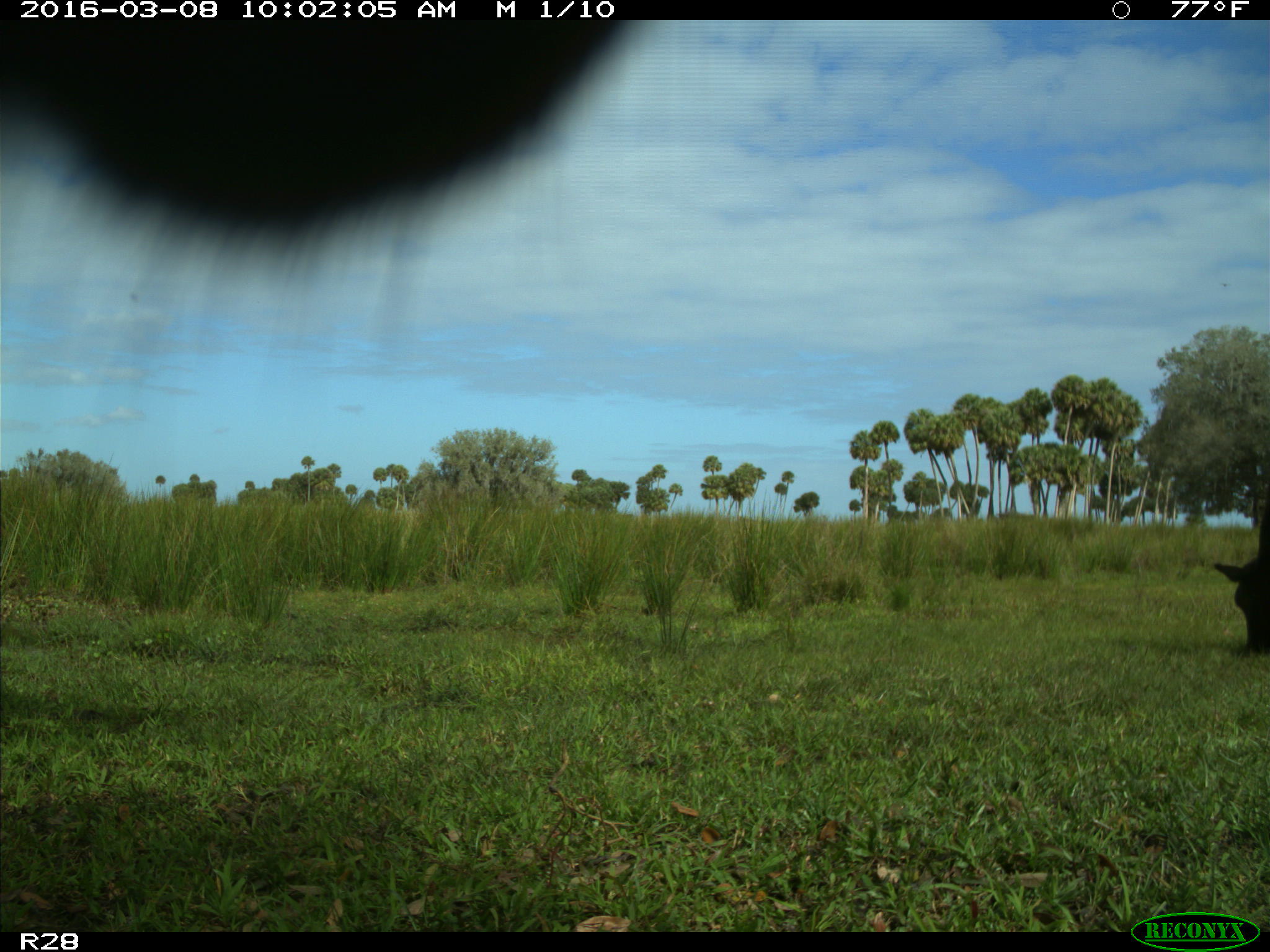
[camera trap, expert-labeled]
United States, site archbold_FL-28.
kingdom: Animalia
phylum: Chordata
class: Mammalia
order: Artiodactyla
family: Bovidae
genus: Bos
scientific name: Bos taurus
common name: domestic cow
Bos taurus (domestic cow).